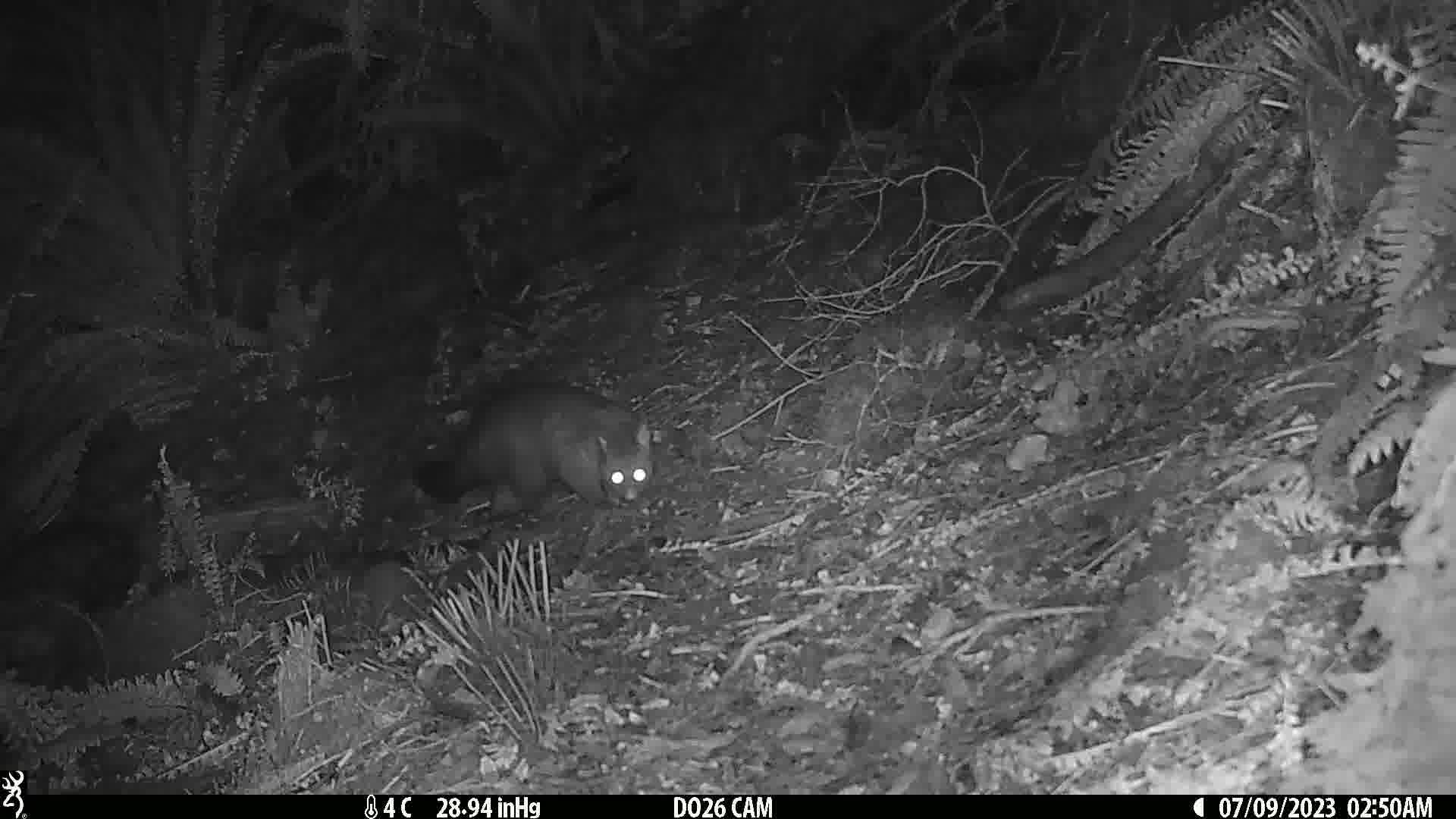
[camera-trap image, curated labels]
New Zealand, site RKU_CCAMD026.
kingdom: Animalia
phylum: Chordata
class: Mammalia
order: Diprotodontia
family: Phalangeridae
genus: Trichosurus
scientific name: Trichosurus vulpecula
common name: common brushtail possum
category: possum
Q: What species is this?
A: Possum (common brushtail possum) (Trichosurus vulpecula).